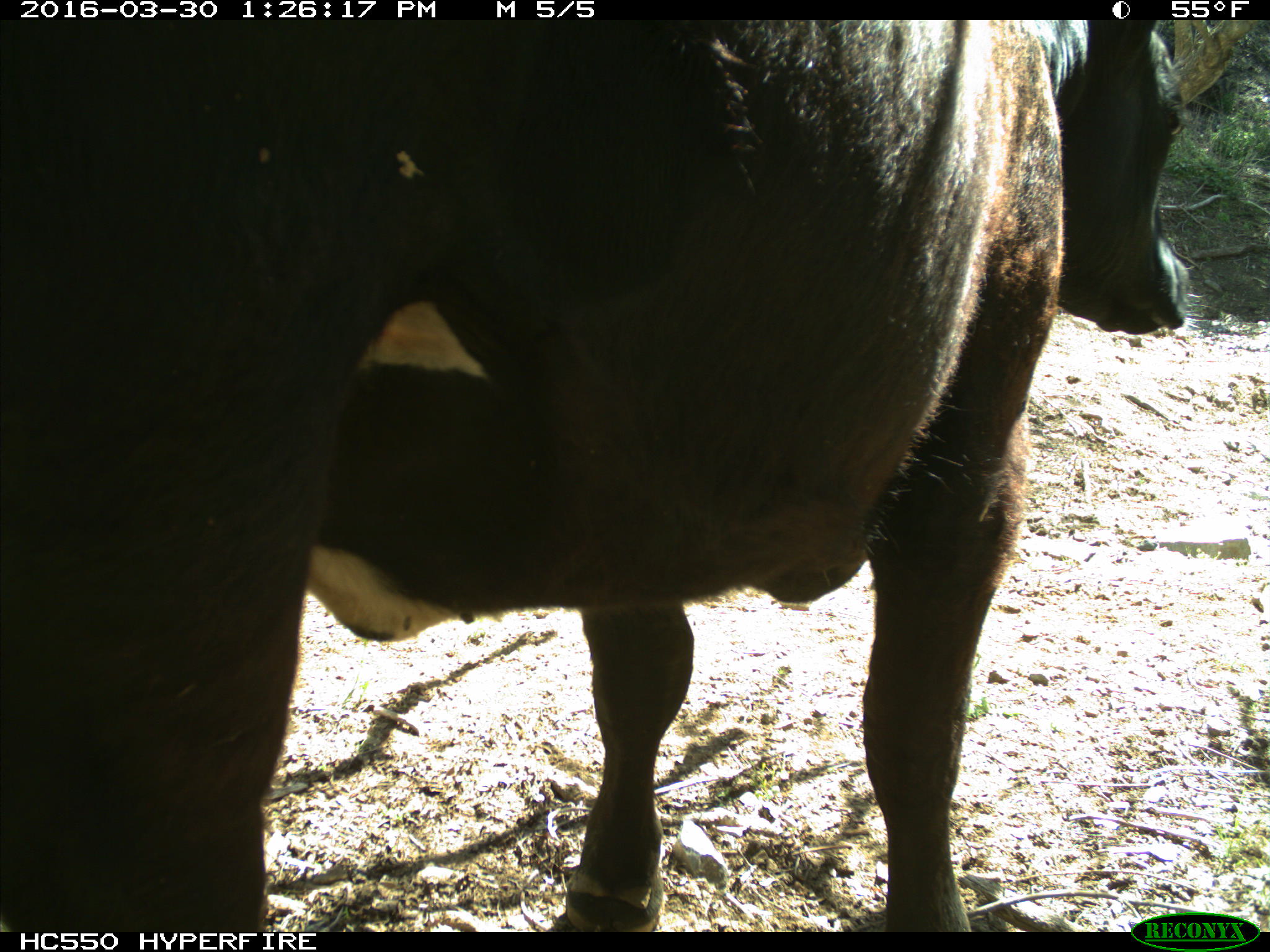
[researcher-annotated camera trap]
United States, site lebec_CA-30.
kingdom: Animalia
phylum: Chordata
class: Mammalia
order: Artiodactyla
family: Bovidae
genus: Bos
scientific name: Bos taurus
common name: domestic cow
Bos taurus (domestic cow).